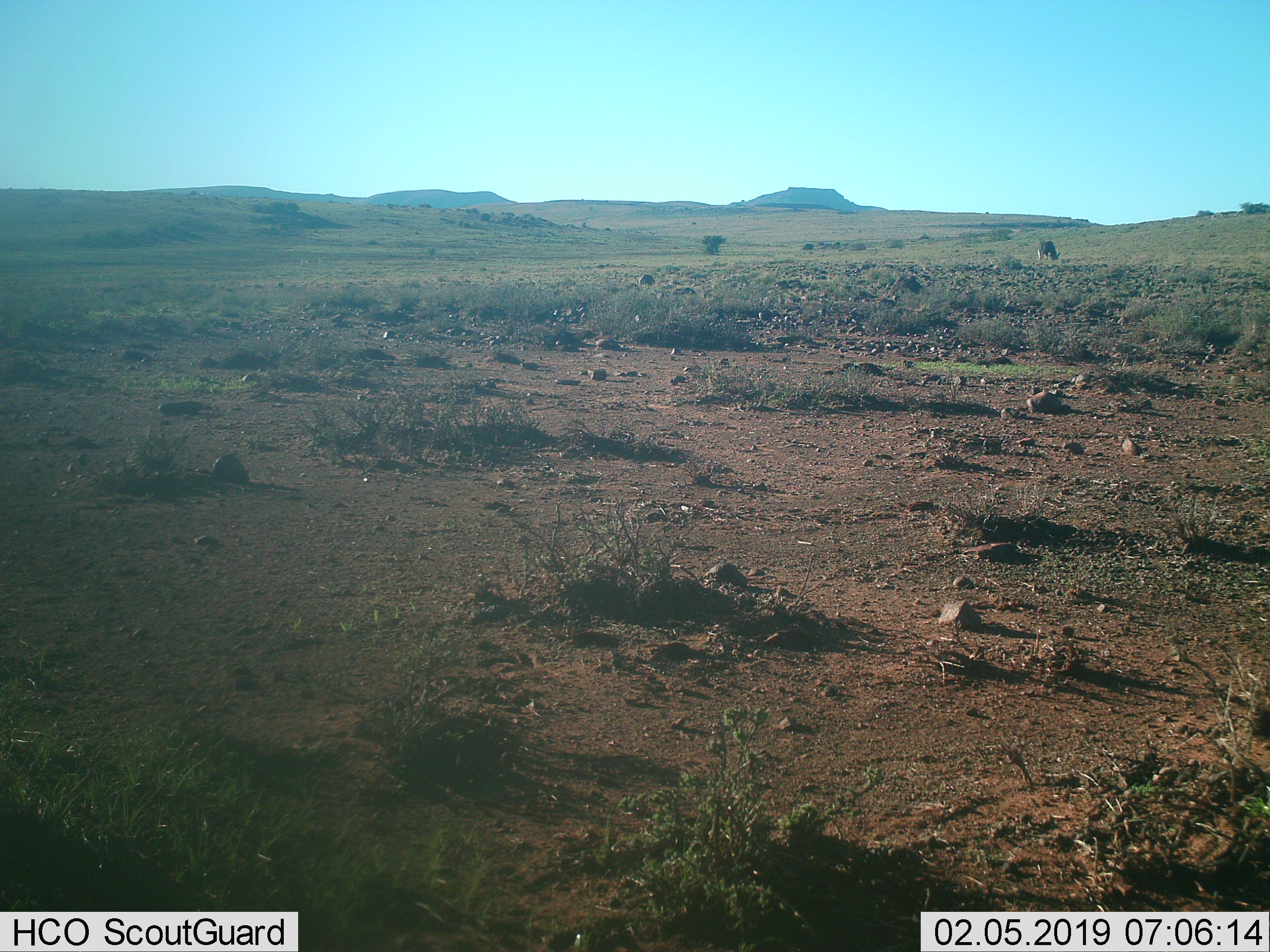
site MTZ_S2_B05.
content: unidentified animal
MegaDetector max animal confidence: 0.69